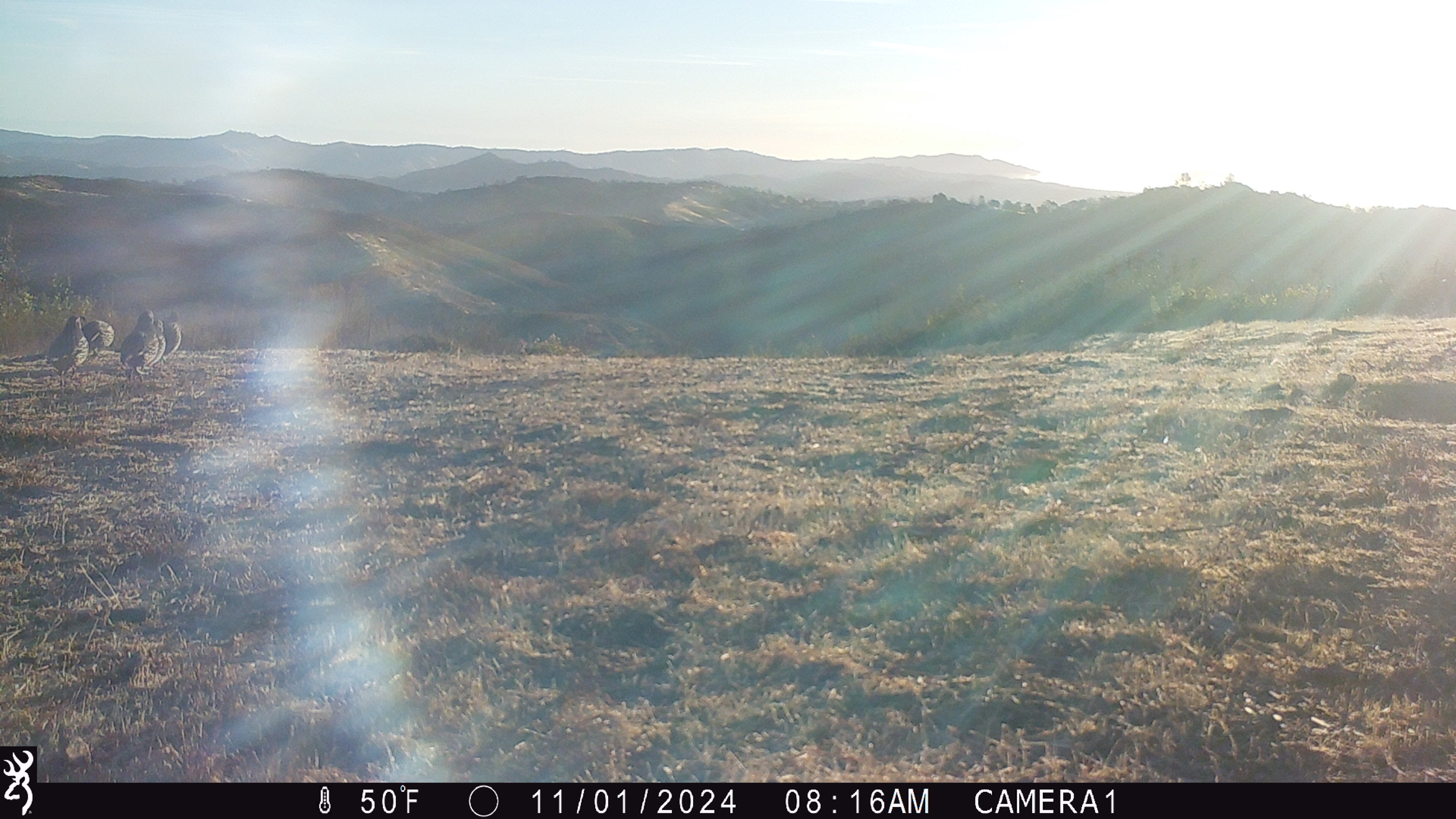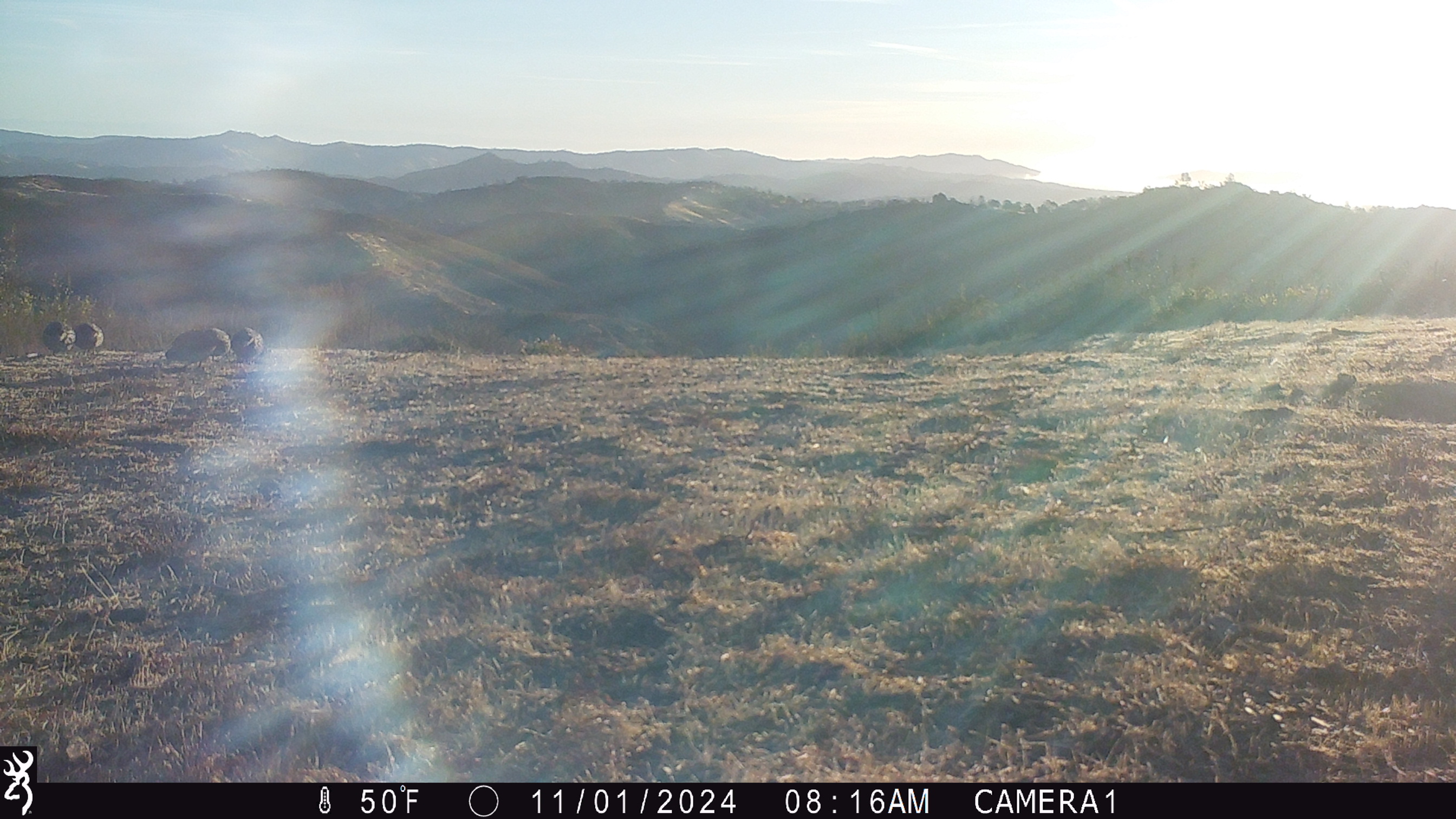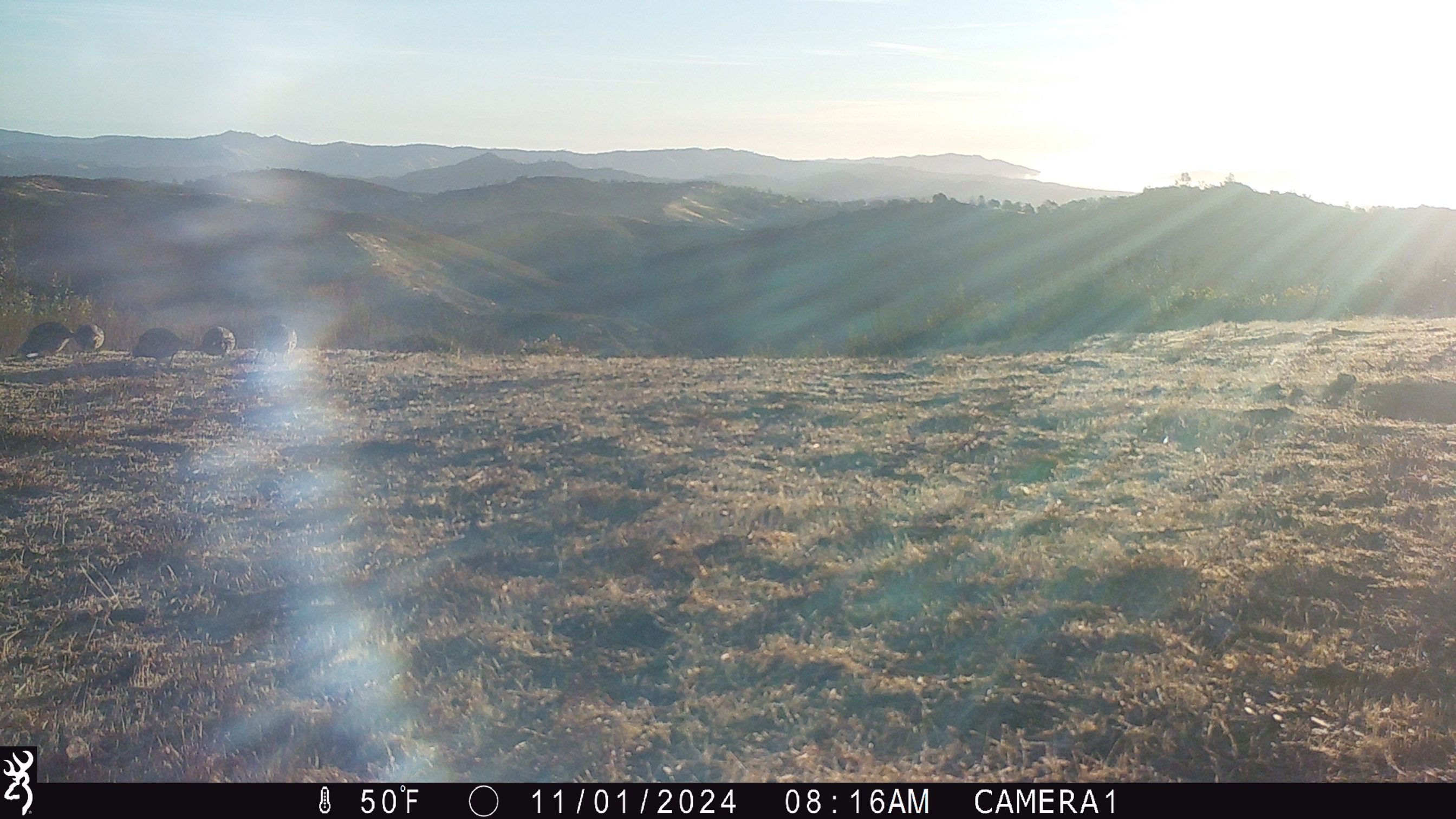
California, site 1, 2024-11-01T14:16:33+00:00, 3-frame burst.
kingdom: Animalia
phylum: Chordata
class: Aves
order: Galliformes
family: Odontophoridae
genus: Callipepla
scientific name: Callipepla californica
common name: california quail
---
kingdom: Animalia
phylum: Chordata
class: Aves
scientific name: Aves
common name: bird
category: unknown bird